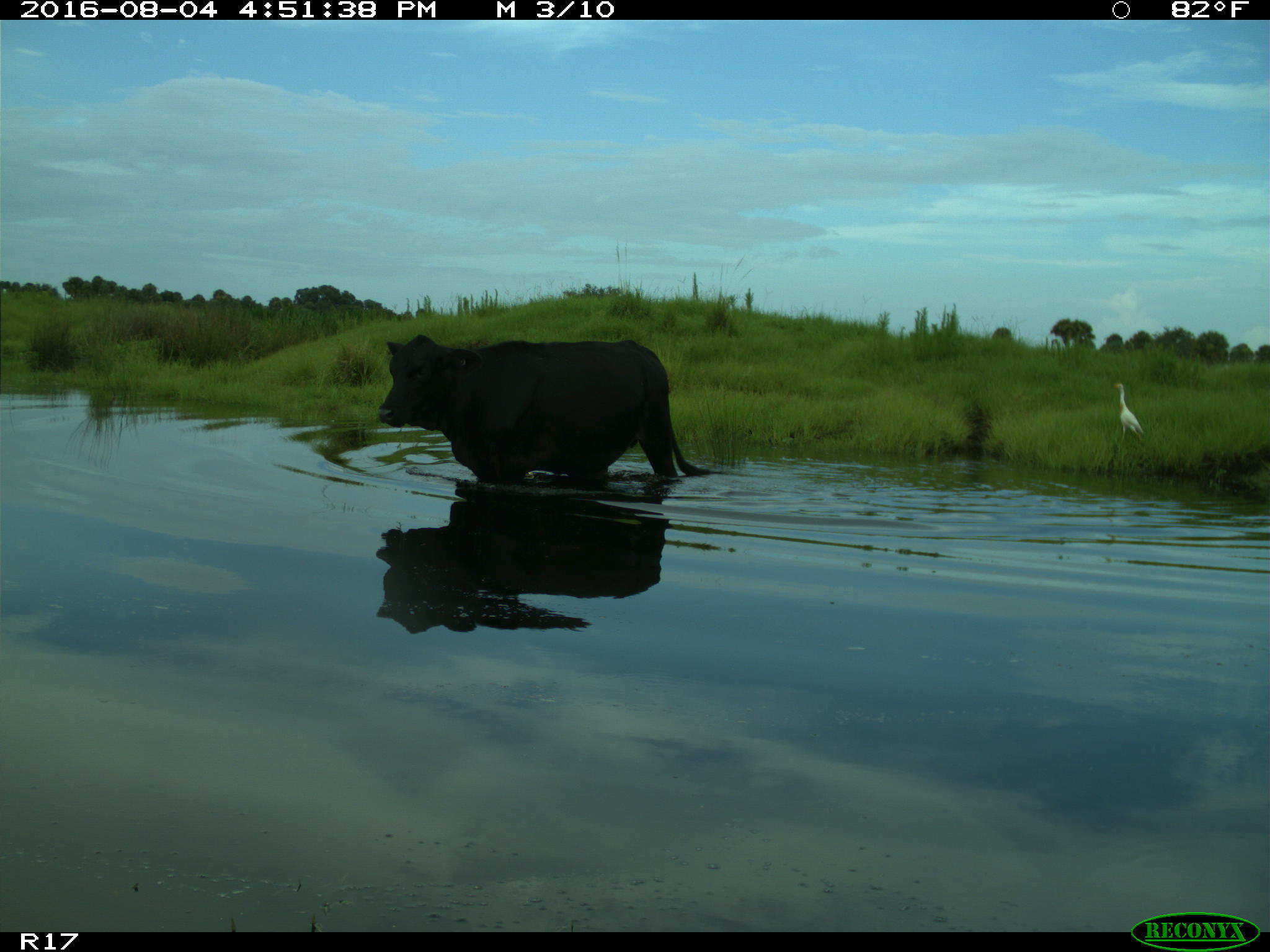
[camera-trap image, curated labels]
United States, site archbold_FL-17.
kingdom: Animalia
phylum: Chordata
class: Mammalia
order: Artiodactyla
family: Bovidae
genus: Bos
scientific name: Bos taurus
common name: domestic cow